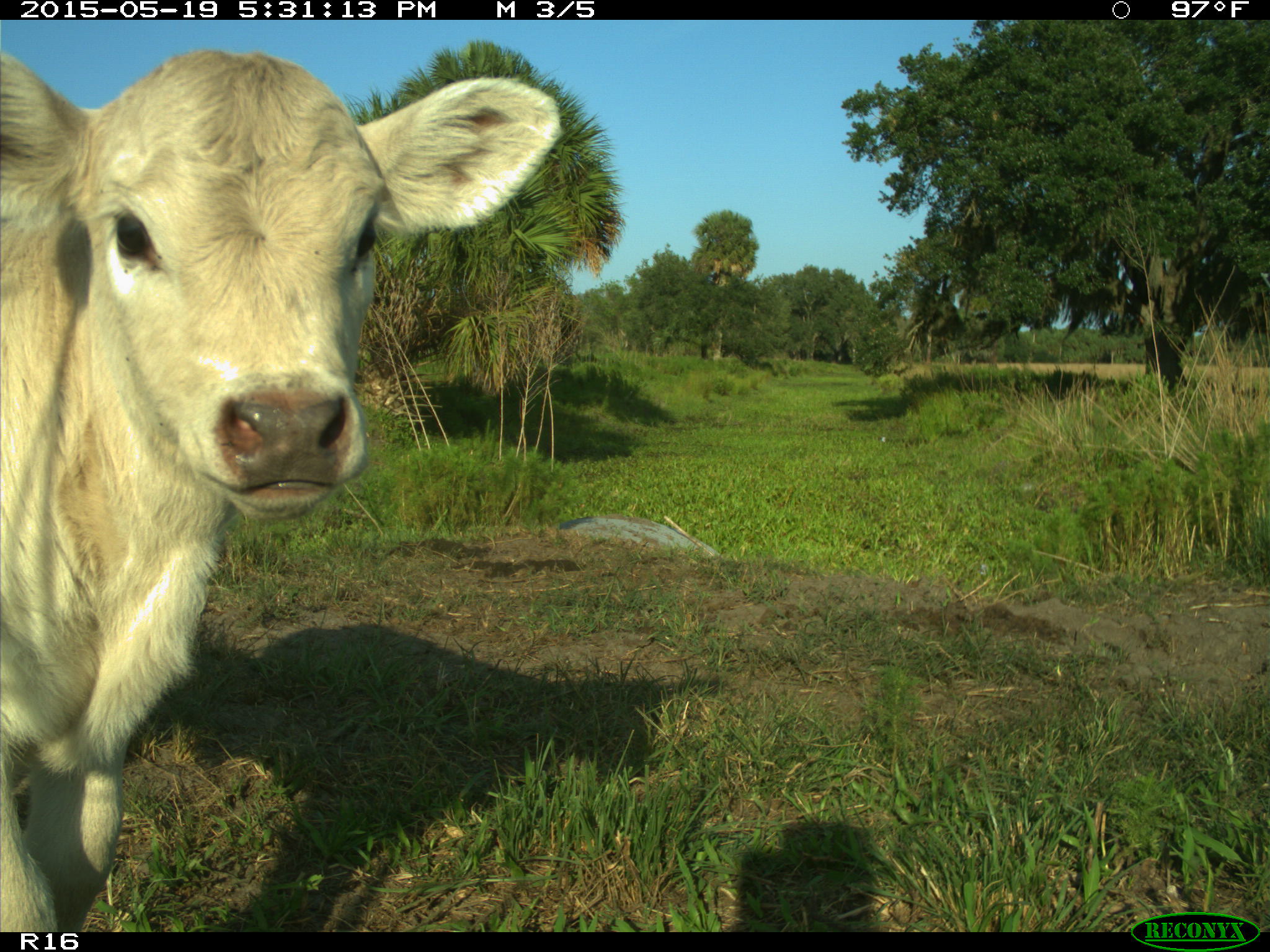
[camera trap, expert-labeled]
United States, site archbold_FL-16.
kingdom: Animalia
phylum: Chordata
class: Mammalia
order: Artiodactyla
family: Bovidae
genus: Bos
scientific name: Bos taurus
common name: domestic cow